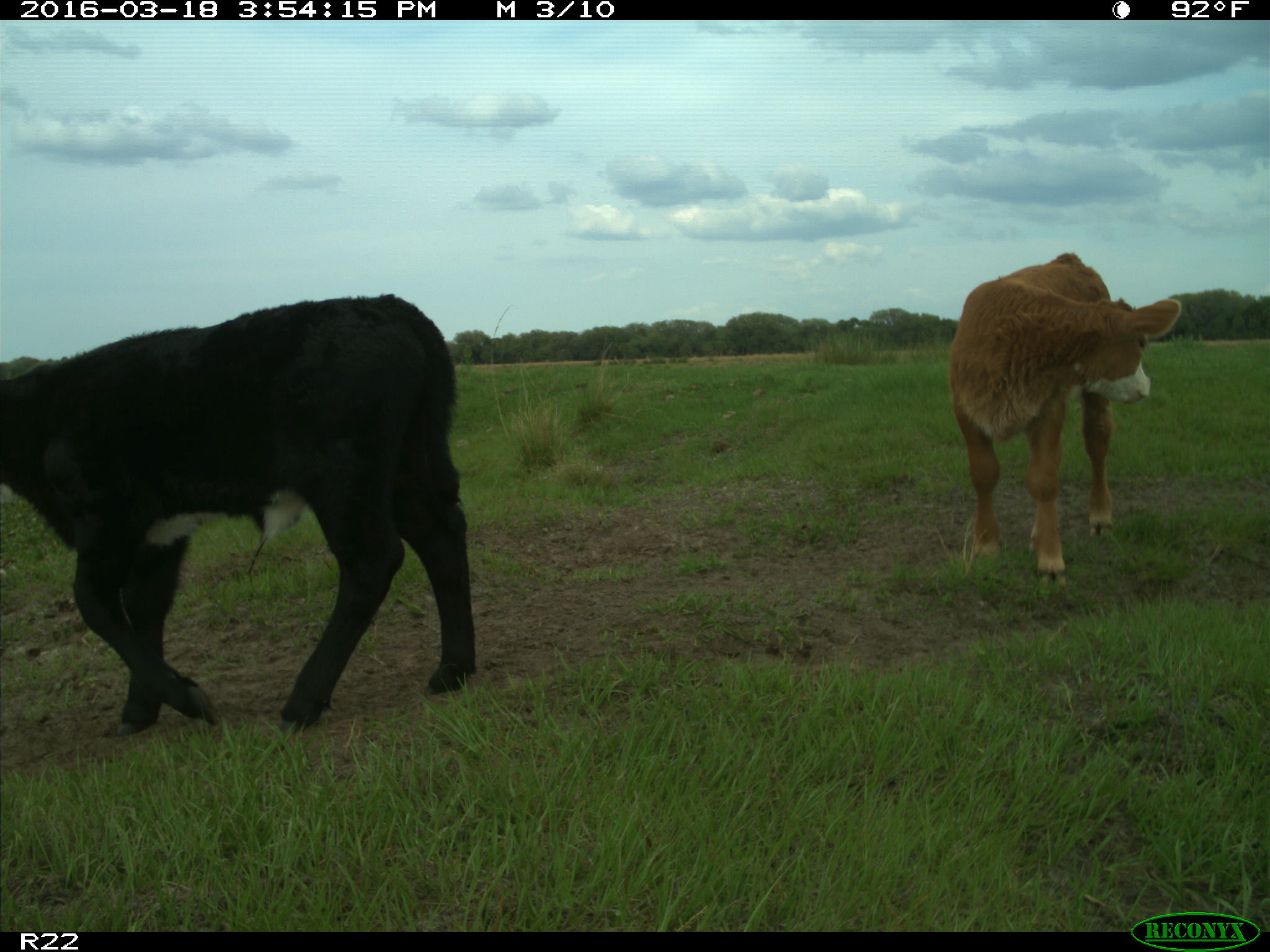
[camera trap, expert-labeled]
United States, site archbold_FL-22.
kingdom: Animalia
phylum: Chordata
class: Mammalia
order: Artiodactyla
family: Bovidae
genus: Bos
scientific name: Bos taurus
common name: domestic cow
Bos taurus (domestic cow).